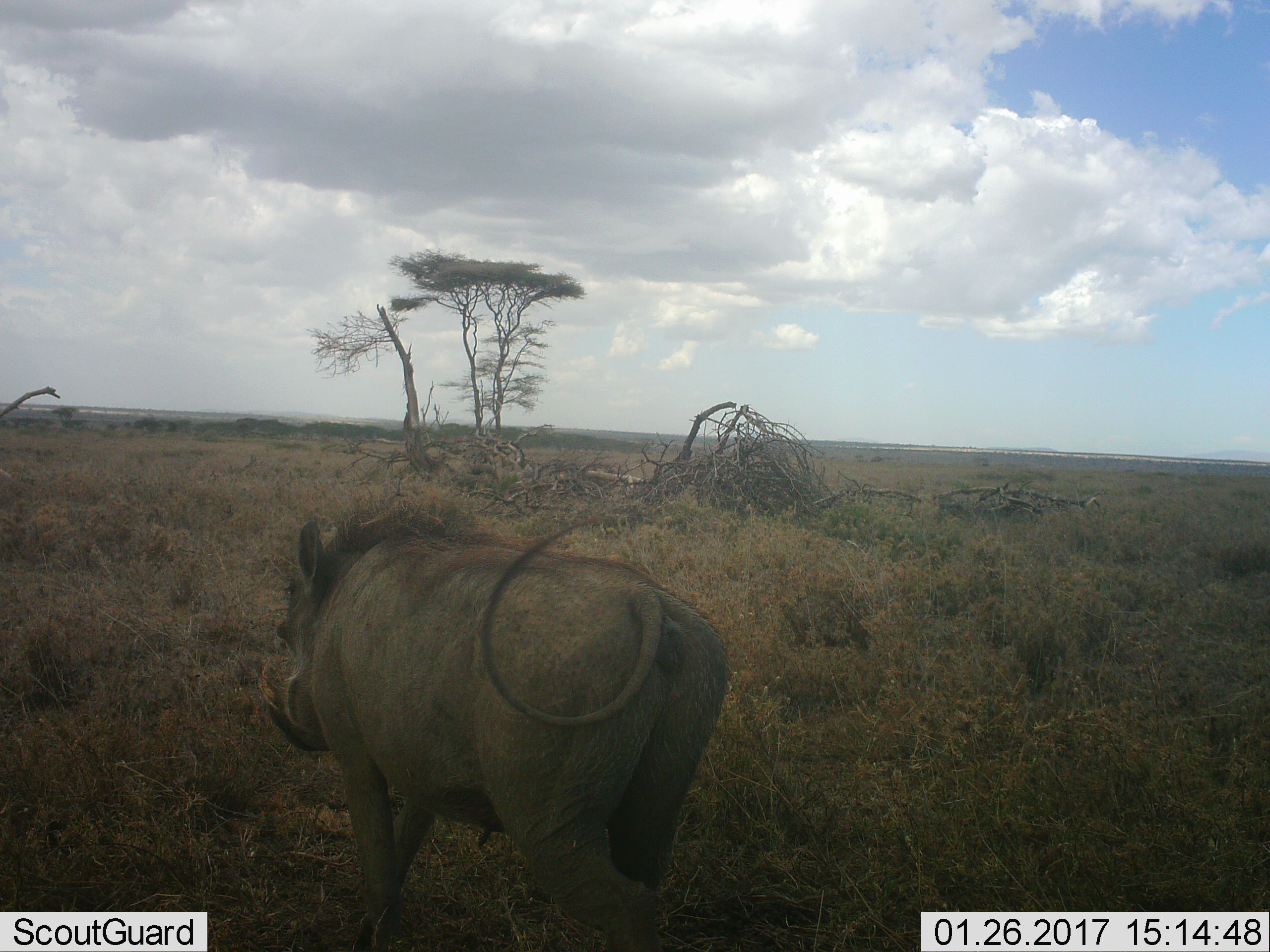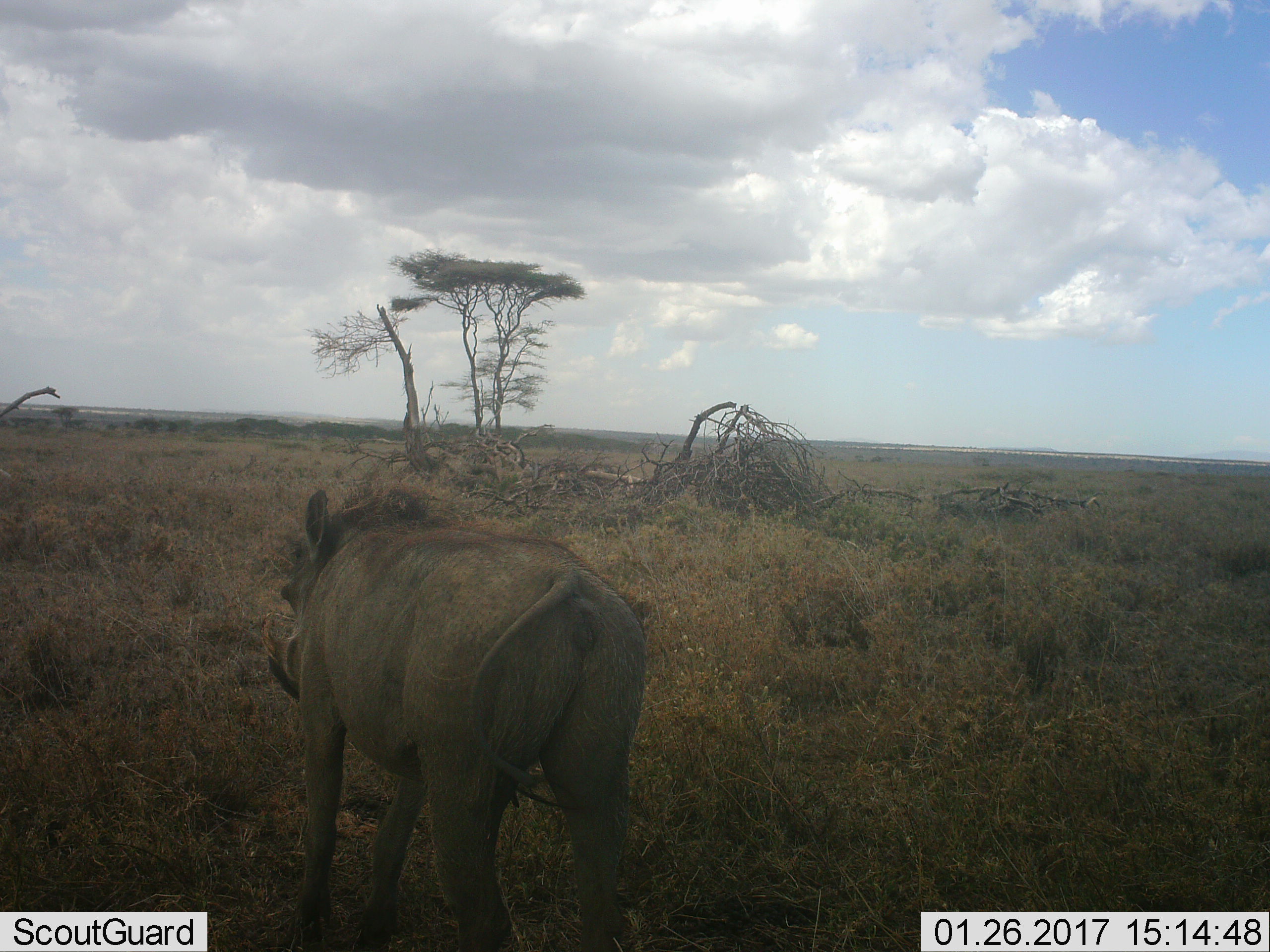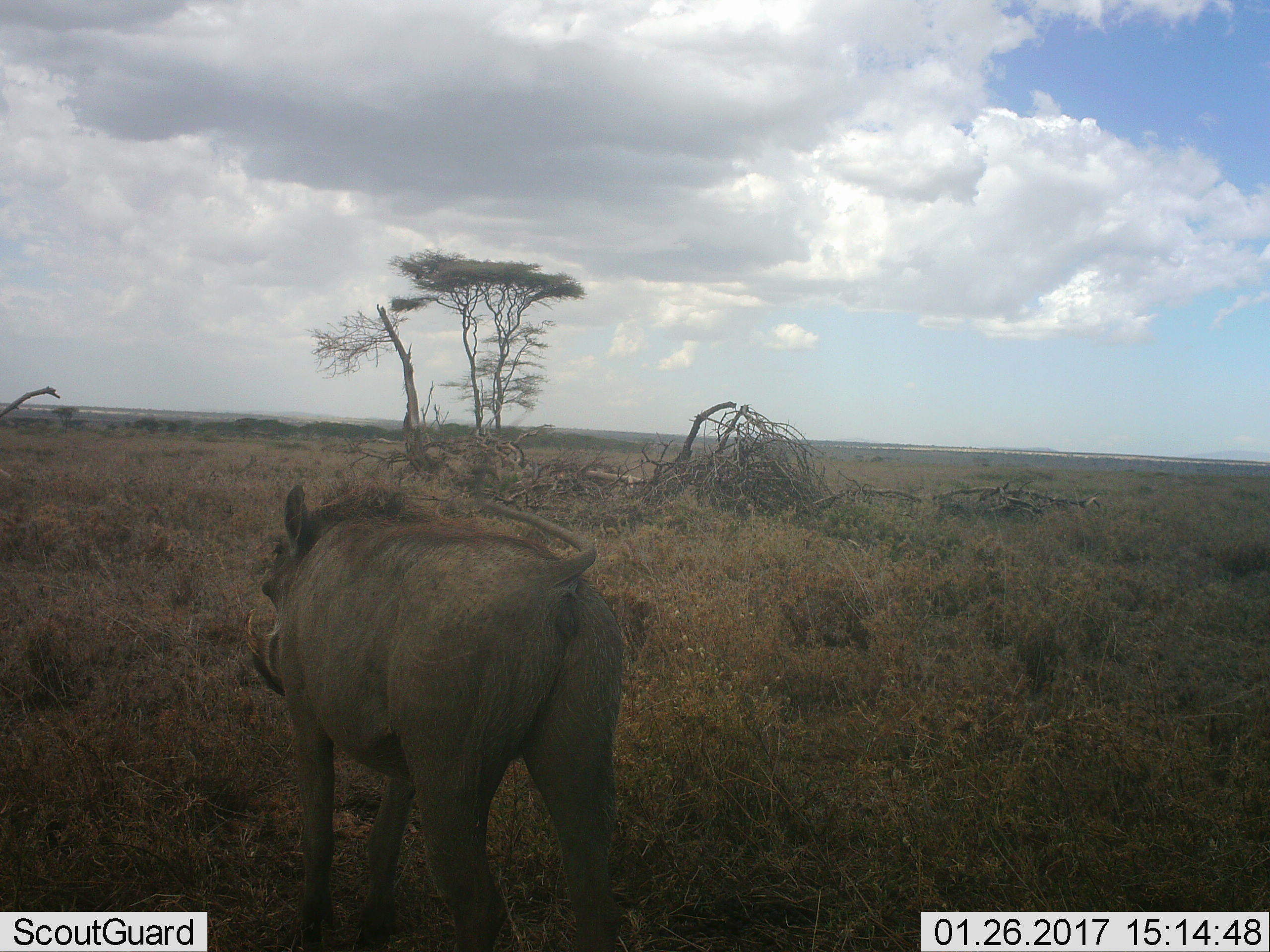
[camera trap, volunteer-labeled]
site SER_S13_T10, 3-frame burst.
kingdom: Animalia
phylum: Chordata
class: Mammalia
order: Artiodactyla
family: Suidae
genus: Phacochoerus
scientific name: Phacochoerus africanus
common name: warthog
Warthog (Phacochoerus africanus), count 1. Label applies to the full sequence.